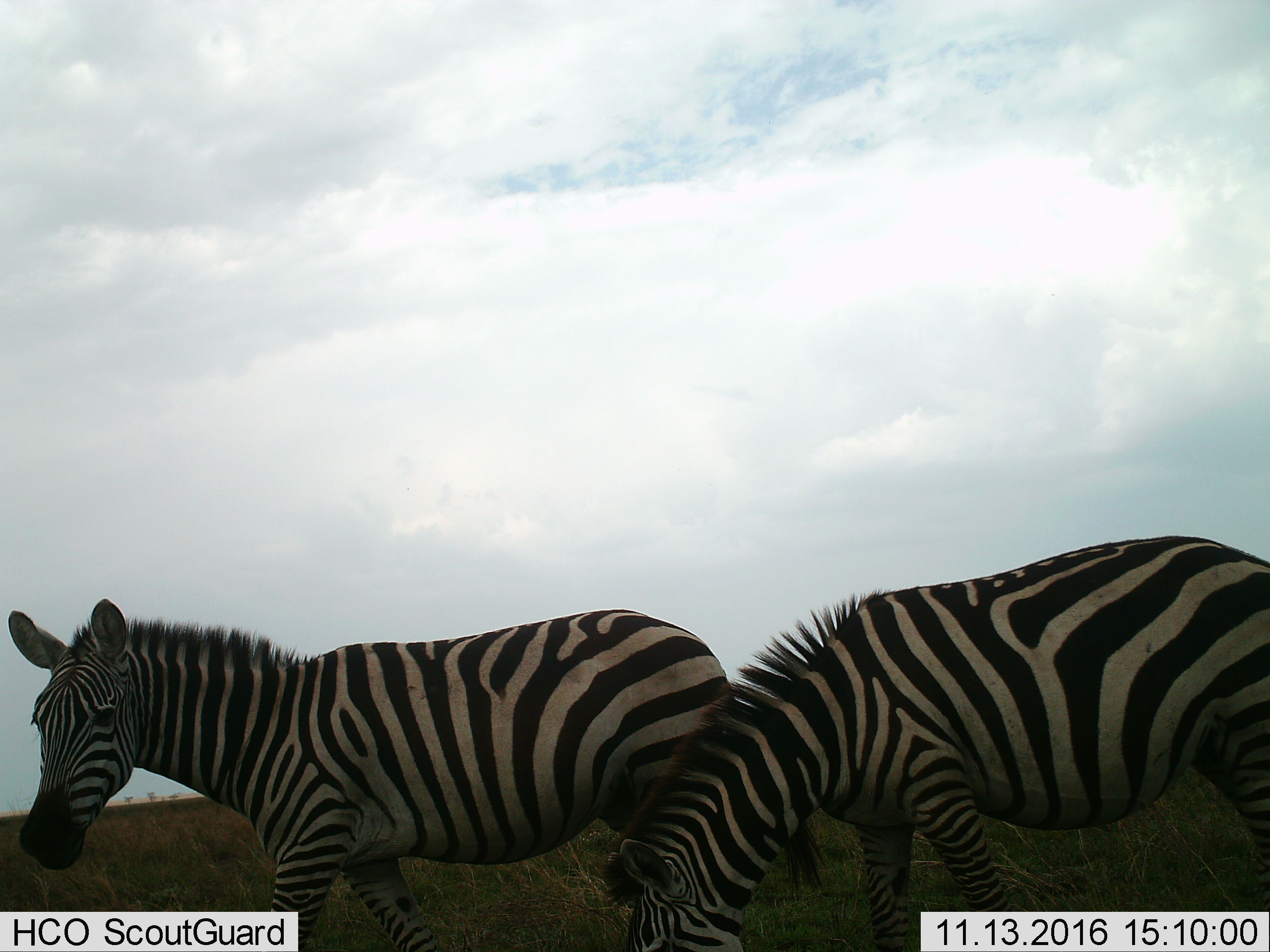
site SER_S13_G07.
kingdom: Animalia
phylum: Chordata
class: Mammalia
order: Perissodactyla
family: Equidae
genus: Equus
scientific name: Equus quagga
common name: plains zebra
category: zebraplains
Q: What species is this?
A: Zebraplains (plains zebra) (Equus quagga).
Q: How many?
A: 2.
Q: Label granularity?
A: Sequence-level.